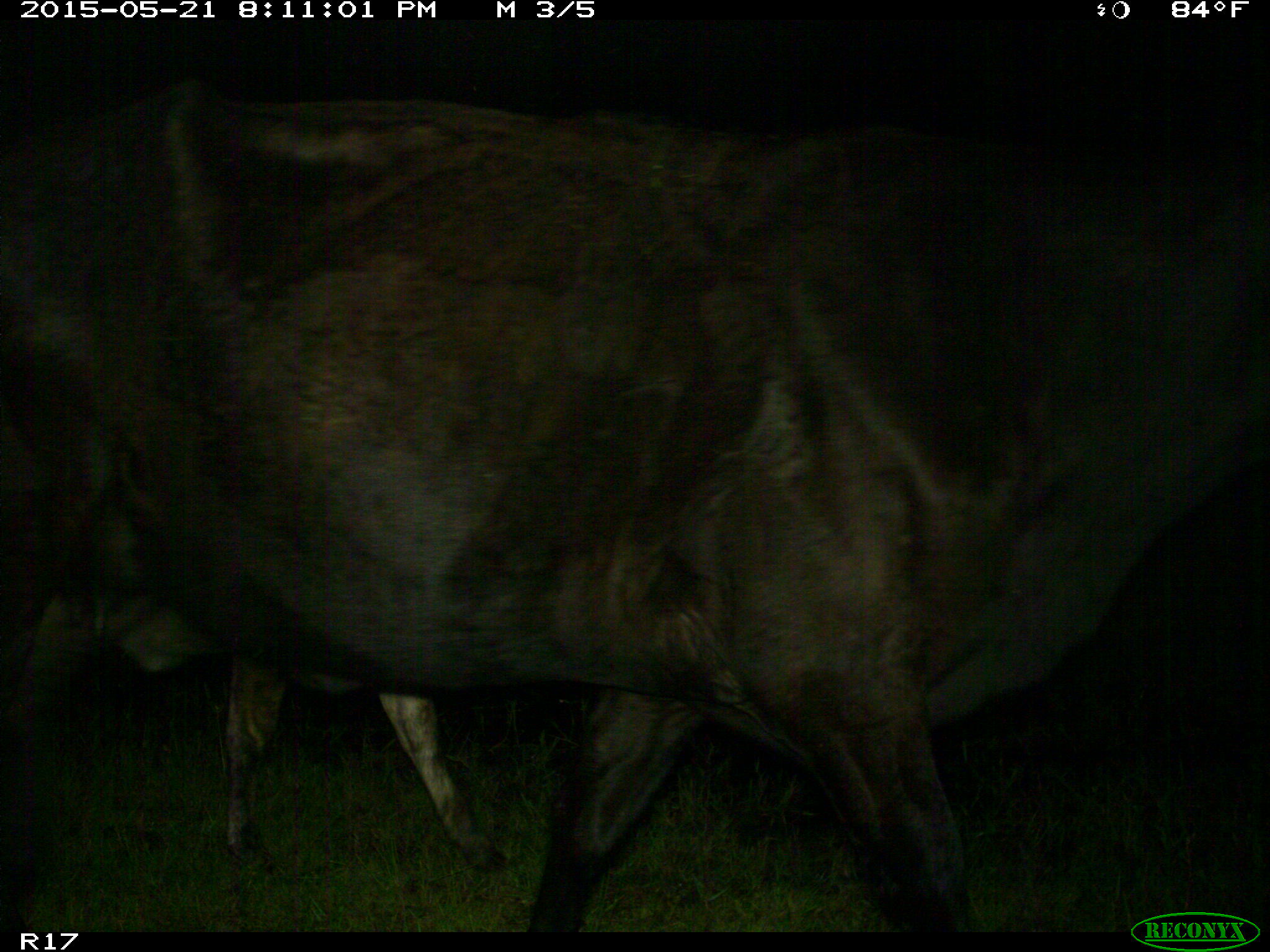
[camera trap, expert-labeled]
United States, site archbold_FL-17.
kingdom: Animalia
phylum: Chordata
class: Mammalia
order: Artiodactyla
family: Bovidae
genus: Bos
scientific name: Bos taurus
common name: domestic cow